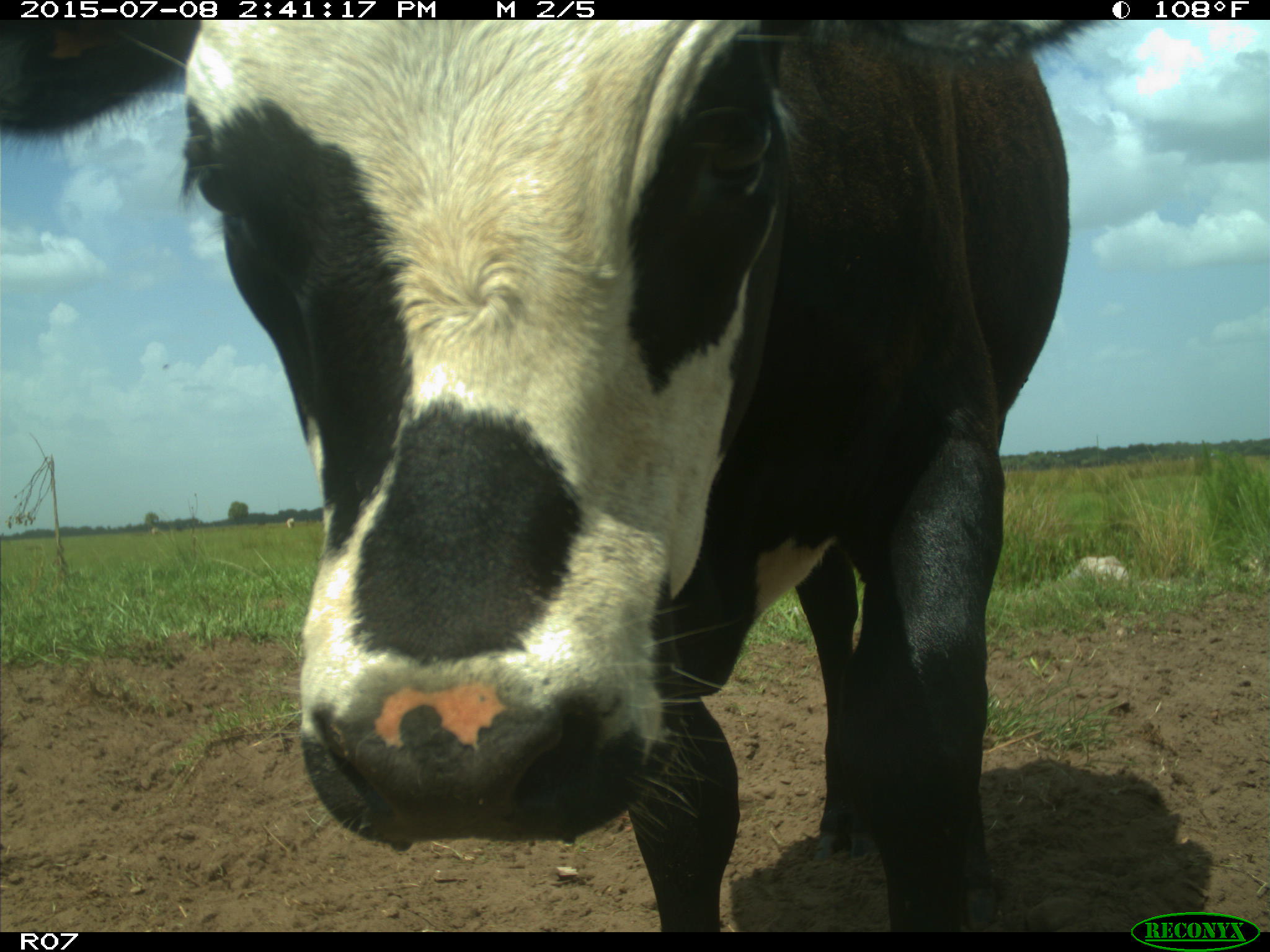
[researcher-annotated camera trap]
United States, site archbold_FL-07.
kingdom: Animalia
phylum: Chordata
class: Mammalia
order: Artiodactyla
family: Bovidae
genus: Bos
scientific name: Bos taurus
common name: domestic cow